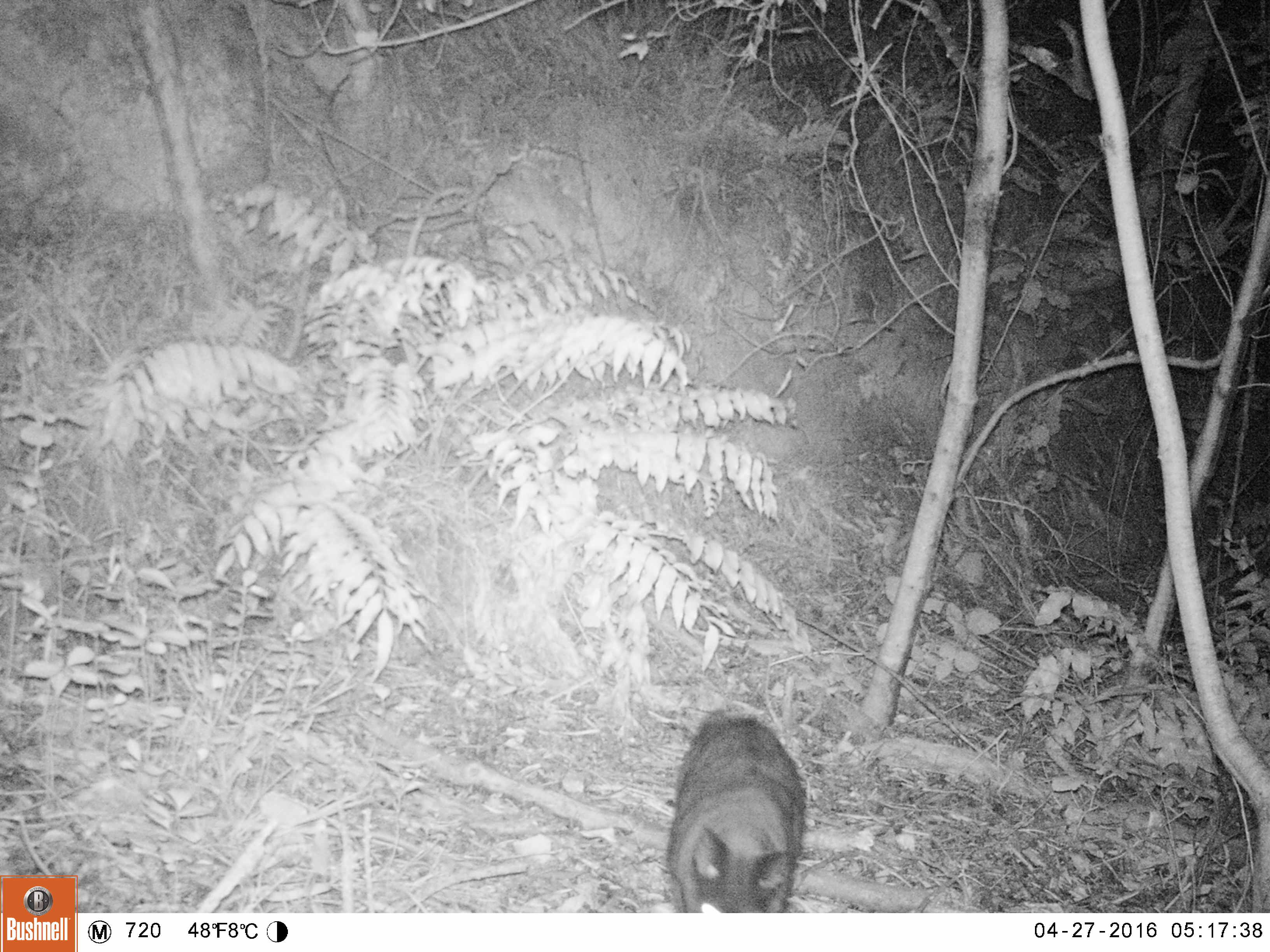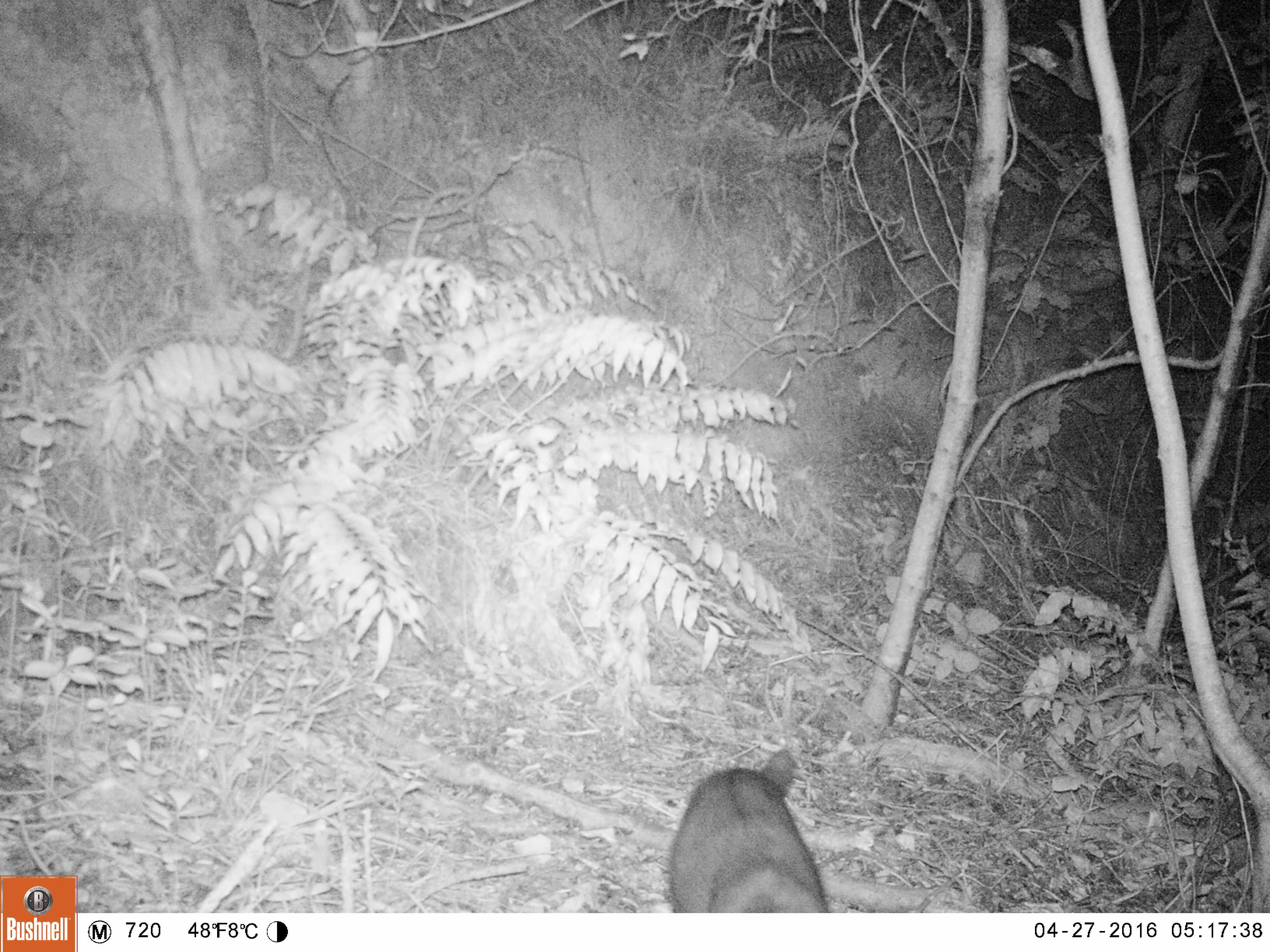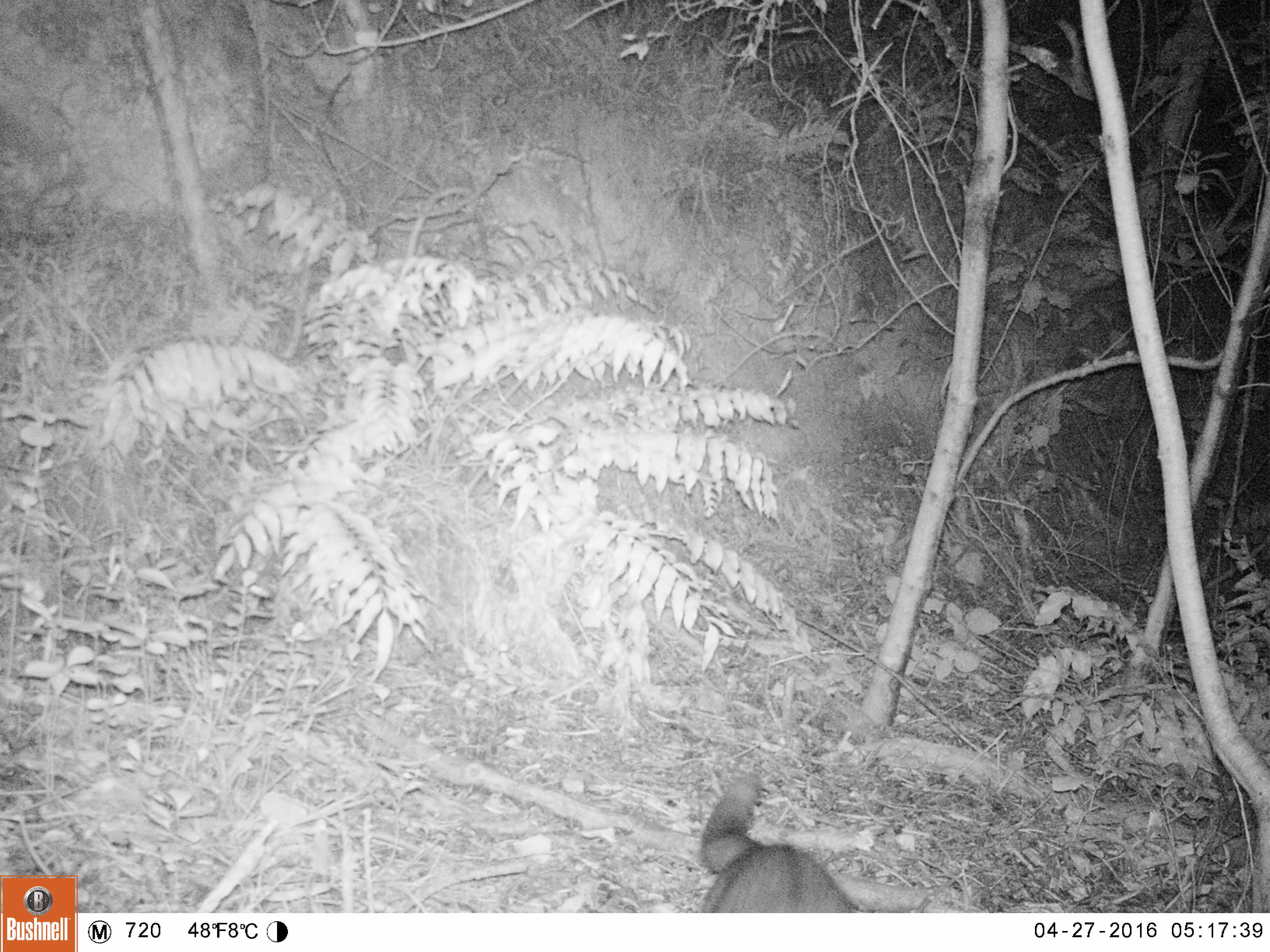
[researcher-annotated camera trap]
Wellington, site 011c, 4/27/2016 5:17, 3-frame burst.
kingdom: Animalia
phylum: Chordata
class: Mammalia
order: Carnivora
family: Felidae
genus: Felis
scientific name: Felis catus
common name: cat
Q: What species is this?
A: Cat (Felis catus).